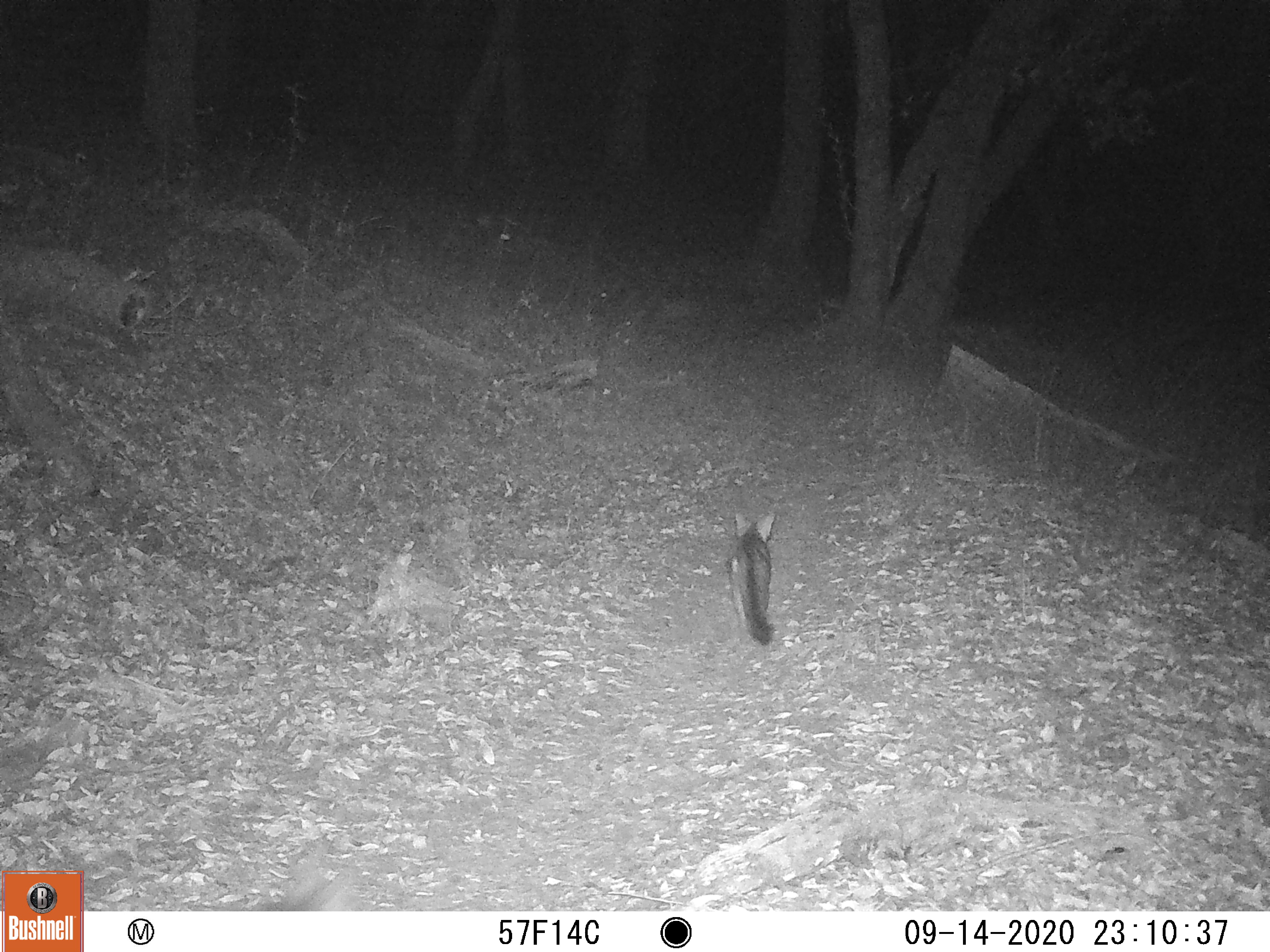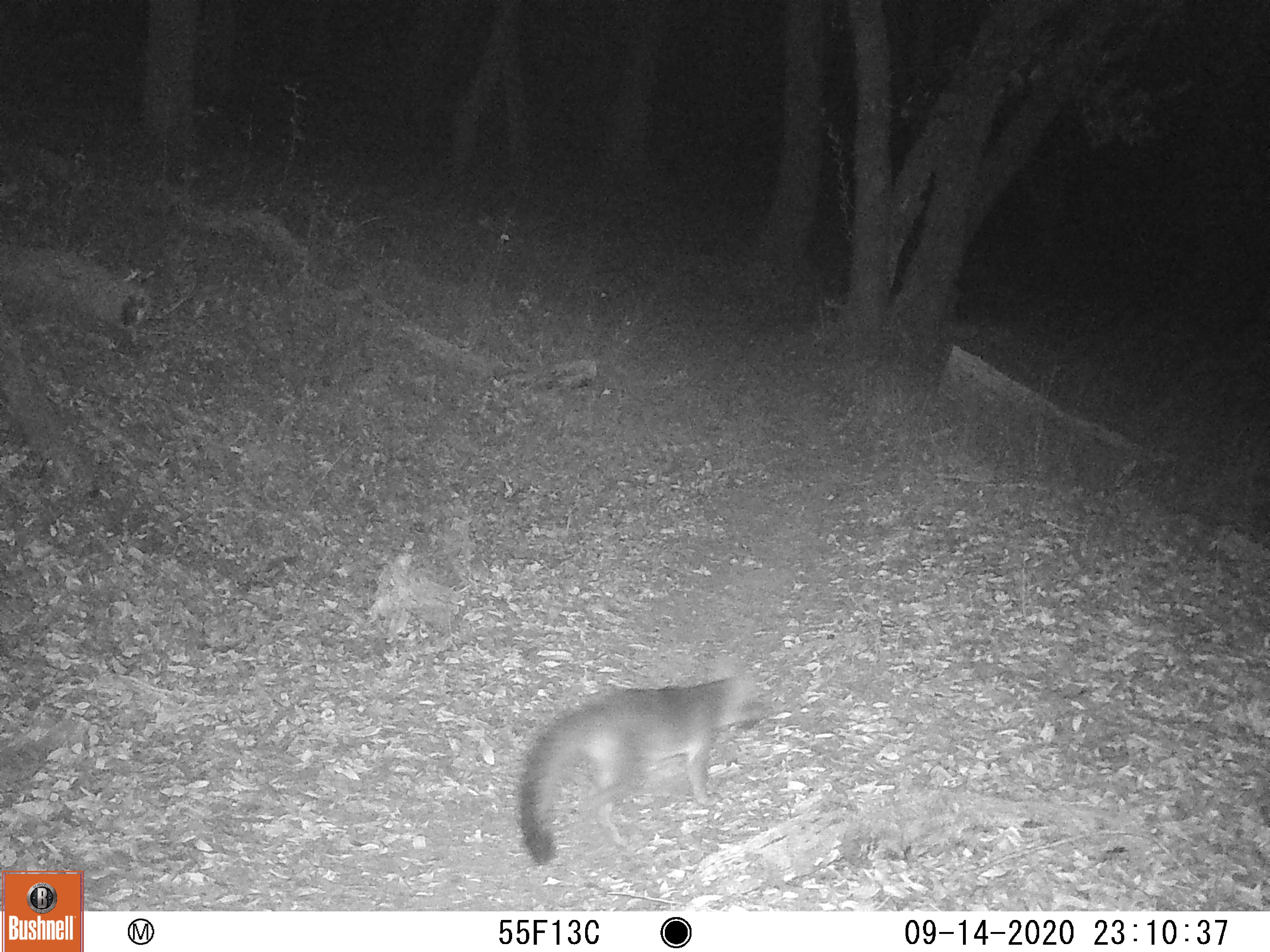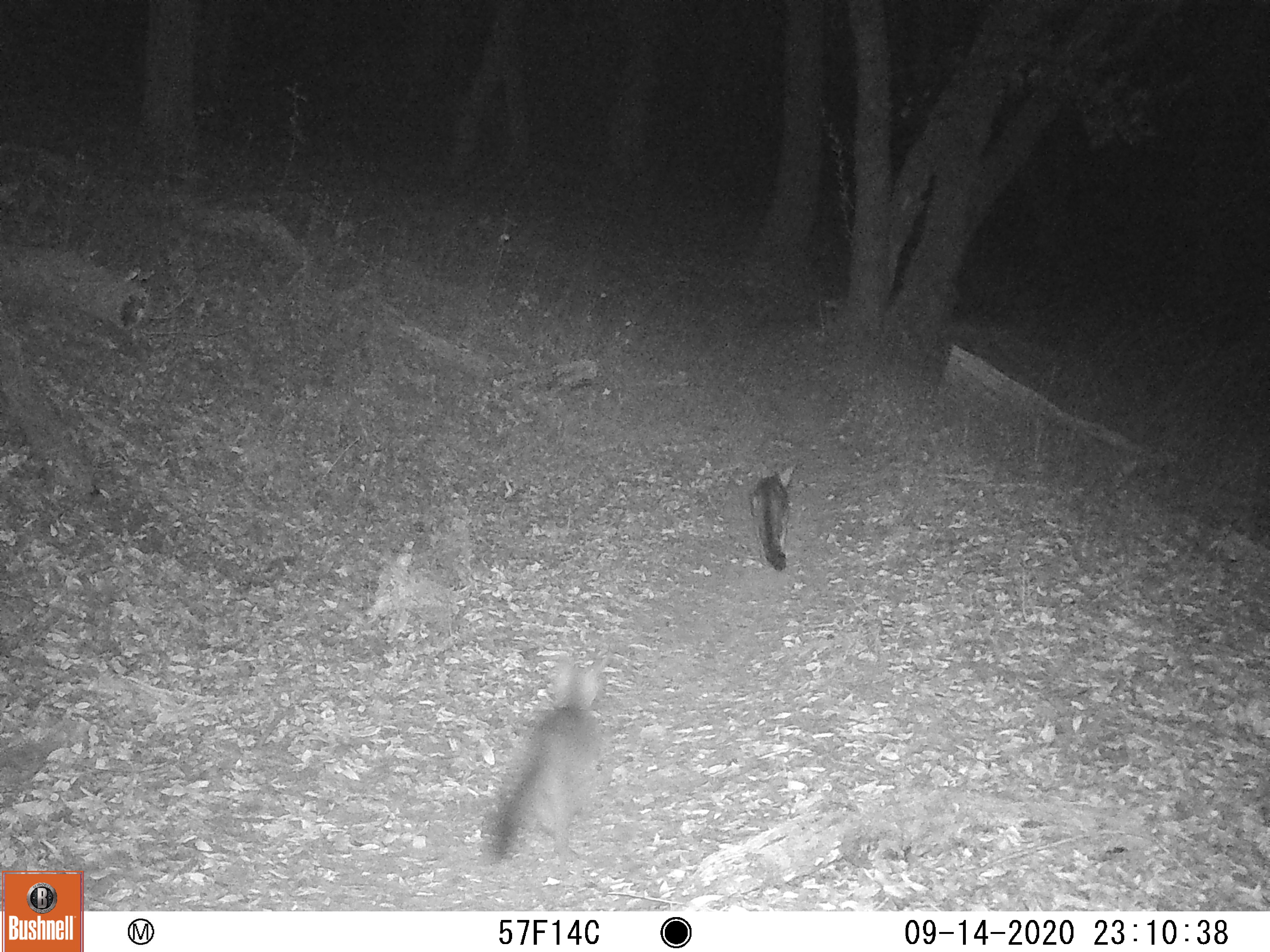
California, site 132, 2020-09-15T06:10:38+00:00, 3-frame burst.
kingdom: Animalia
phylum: Chordata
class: Mammalia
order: Carnivora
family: Canidae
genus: Urocyon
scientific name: Urocyon cinereoargenteus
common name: gray fox